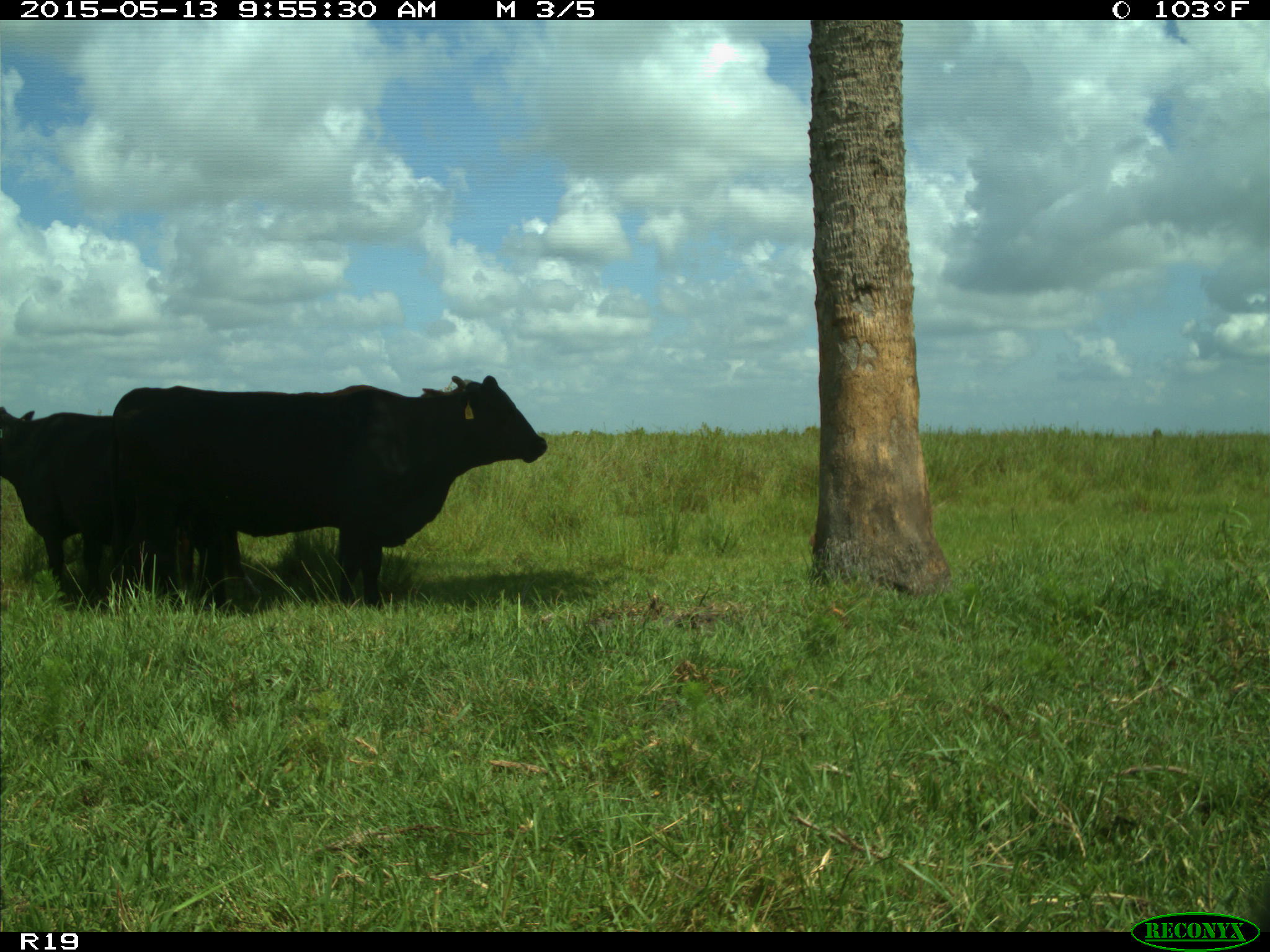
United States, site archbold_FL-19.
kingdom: Animalia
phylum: Chordata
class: Mammalia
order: Artiodactyla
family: Bovidae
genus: Bos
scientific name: Bos taurus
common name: domestic cow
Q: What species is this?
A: Bos taurus (domestic cow).